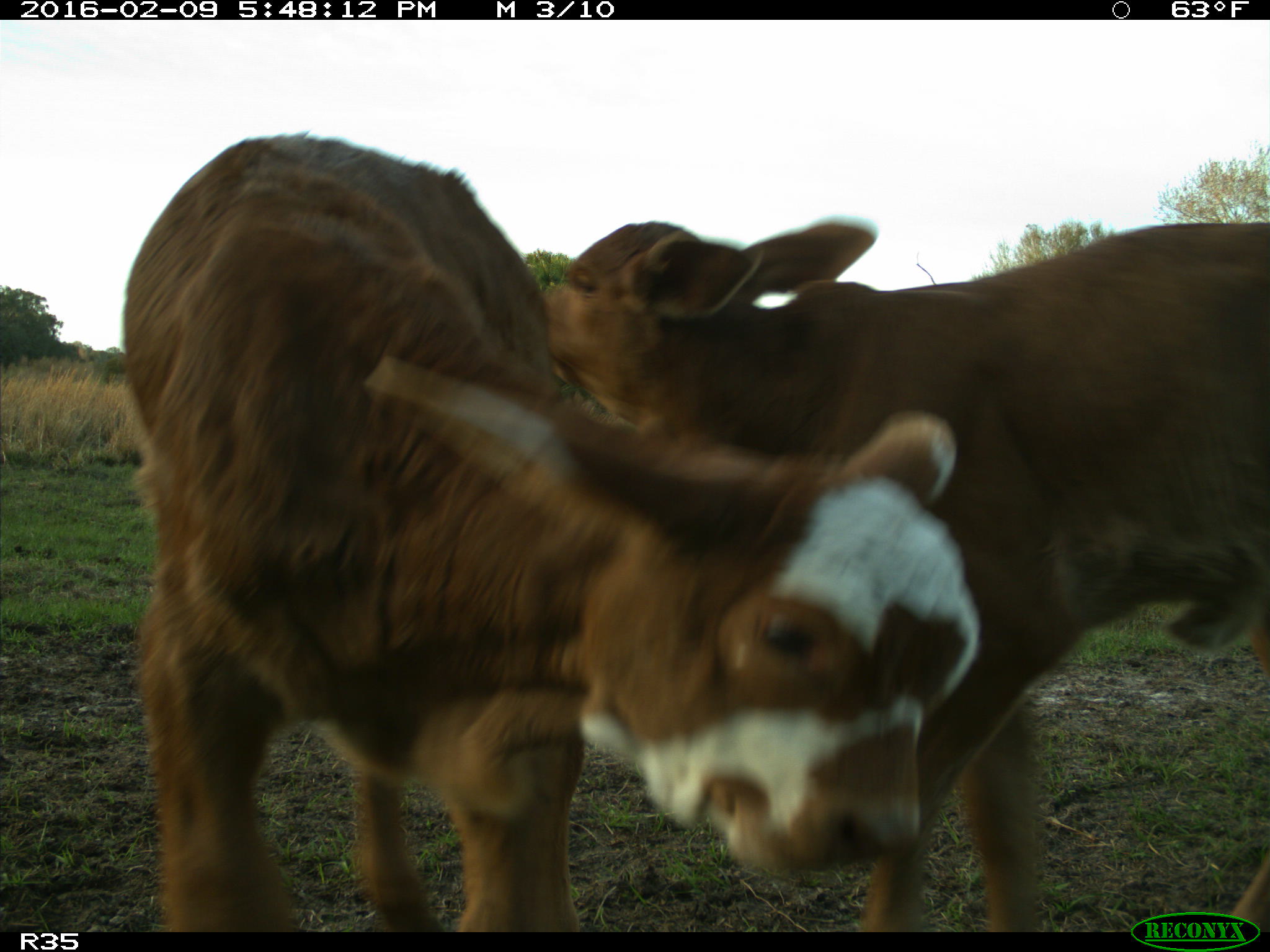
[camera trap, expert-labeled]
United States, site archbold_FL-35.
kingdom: Animalia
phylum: Chordata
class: Mammalia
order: Artiodactyla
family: Bovidae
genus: Bos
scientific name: Bos taurus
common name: domestic cow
Bos taurus (domestic cow).